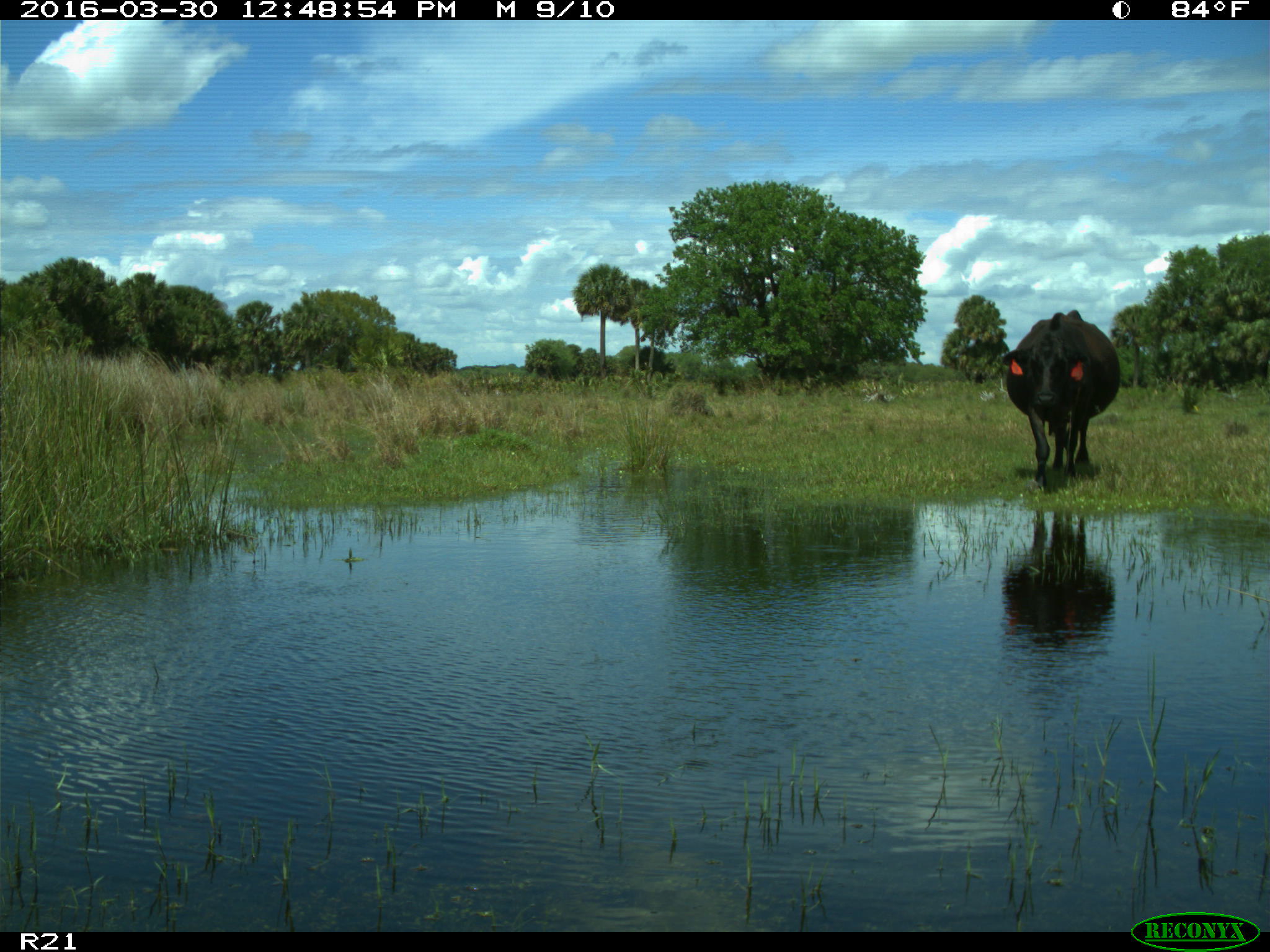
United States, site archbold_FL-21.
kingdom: Animalia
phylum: Chordata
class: Mammalia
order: Artiodactyla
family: Bovidae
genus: Bos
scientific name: Bos taurus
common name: domestic cow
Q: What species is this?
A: Bos taurus (domestic cow).